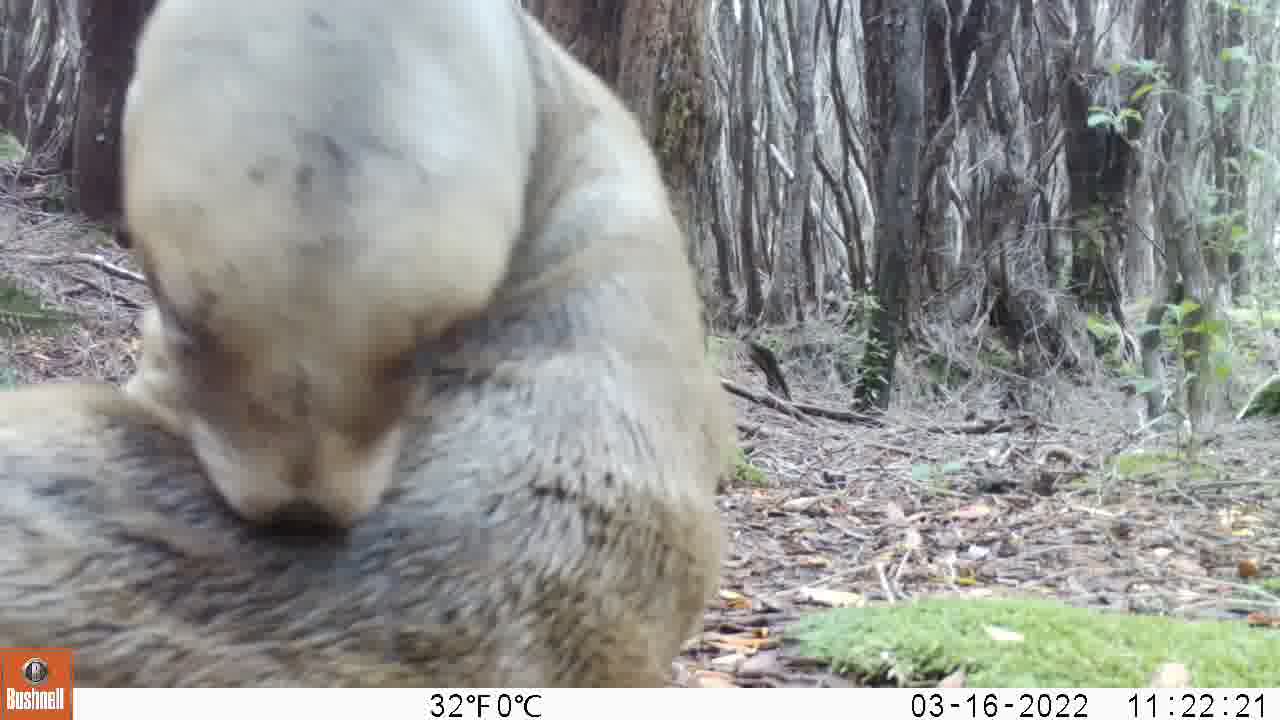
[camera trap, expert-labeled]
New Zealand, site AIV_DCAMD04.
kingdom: Animalia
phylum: Chordata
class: Mammalia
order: Carnivora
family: Otariidae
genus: Phocarctos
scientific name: Phocarctos hookeri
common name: new zealand sea lion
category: sealion